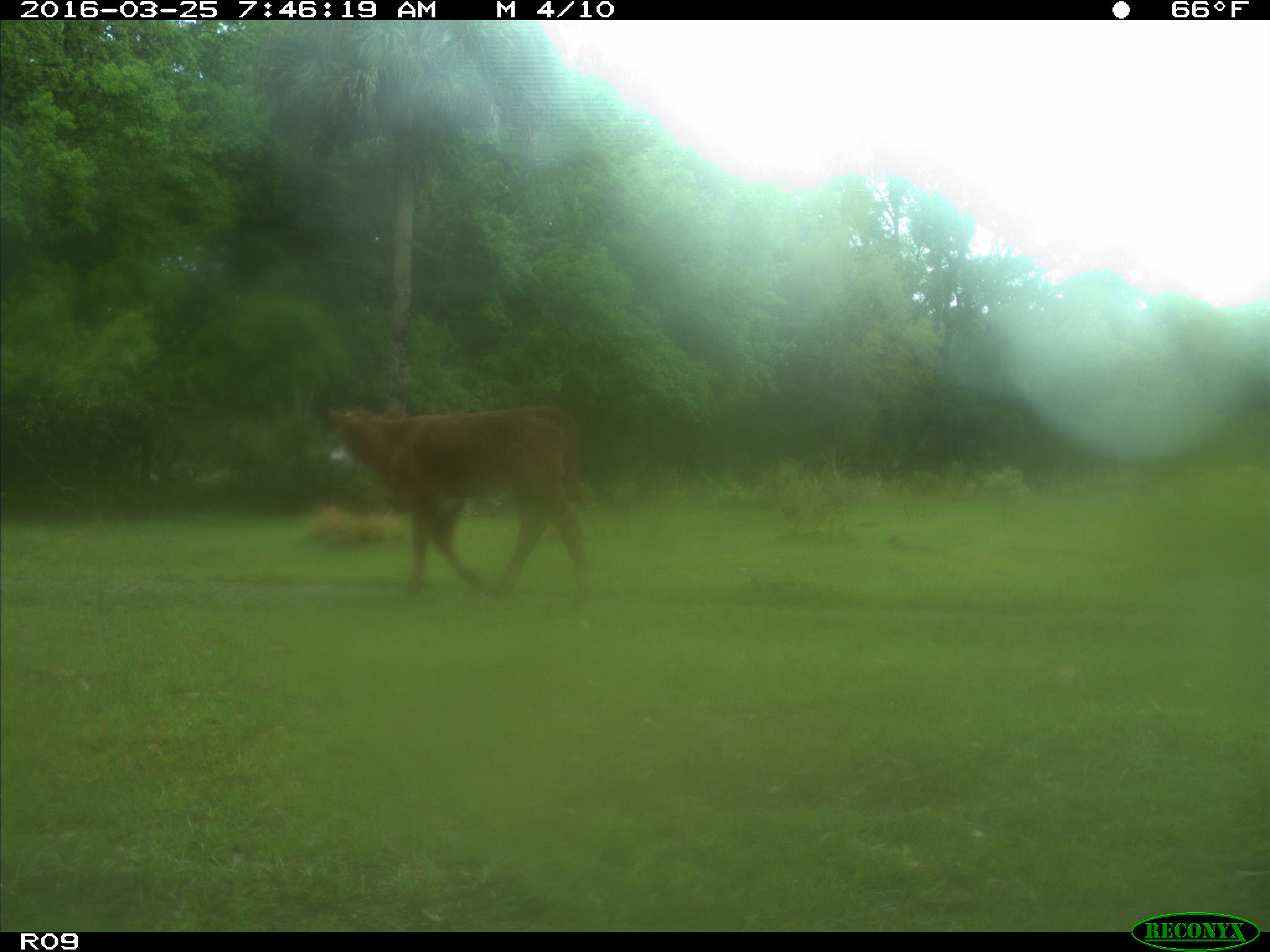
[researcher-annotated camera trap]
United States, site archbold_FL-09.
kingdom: Animalia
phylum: Chordata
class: Mammalia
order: Artiodactyla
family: Bovidae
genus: Bos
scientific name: Bos taurus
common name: domestic cow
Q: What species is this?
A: Bos taurus (domestic cow).